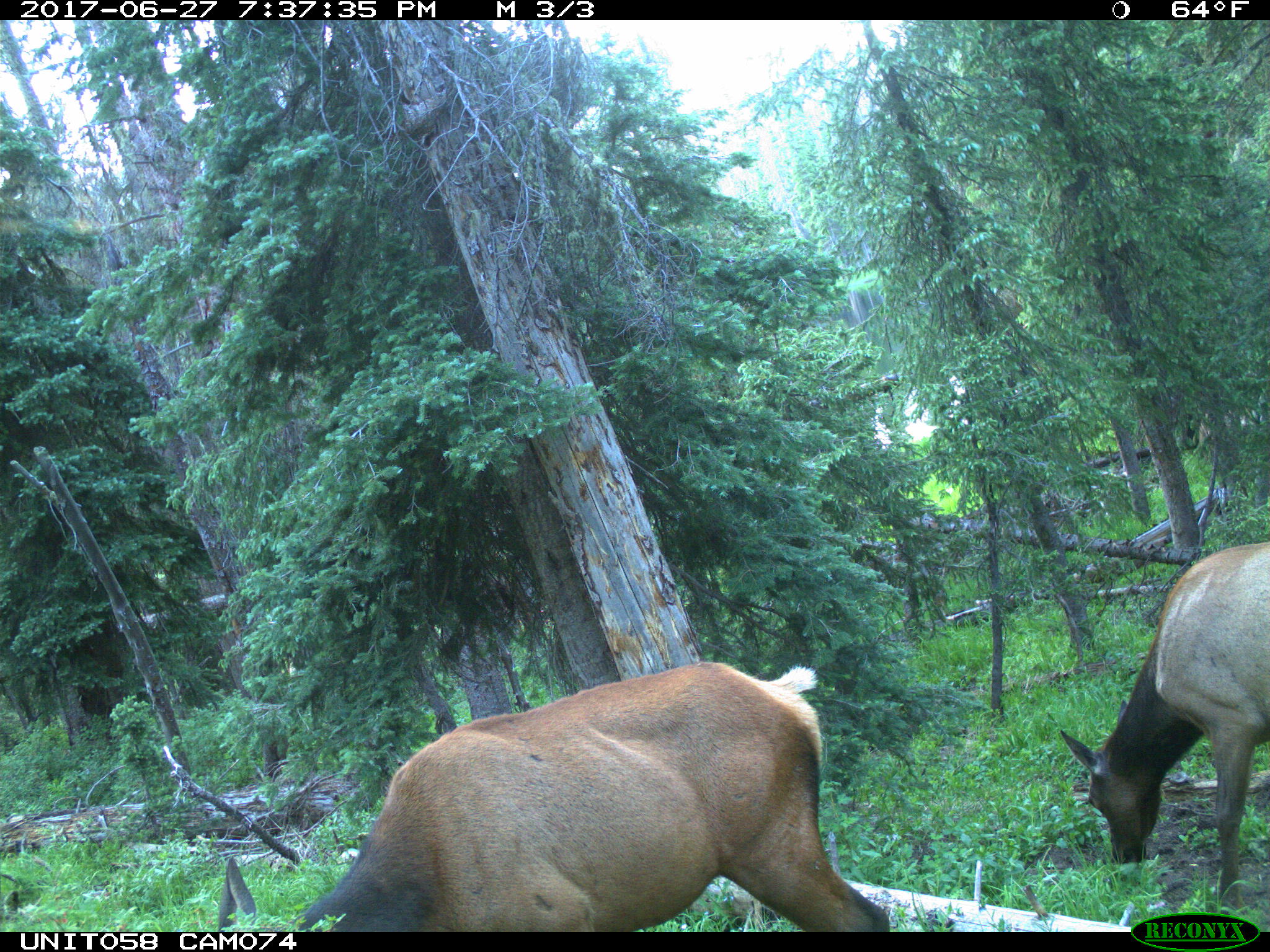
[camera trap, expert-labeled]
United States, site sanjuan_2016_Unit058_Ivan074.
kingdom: Animalia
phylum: Chordata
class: Mammalia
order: Artiodactyla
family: Cervidae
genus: Cervus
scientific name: Cervus elaphus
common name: red deer